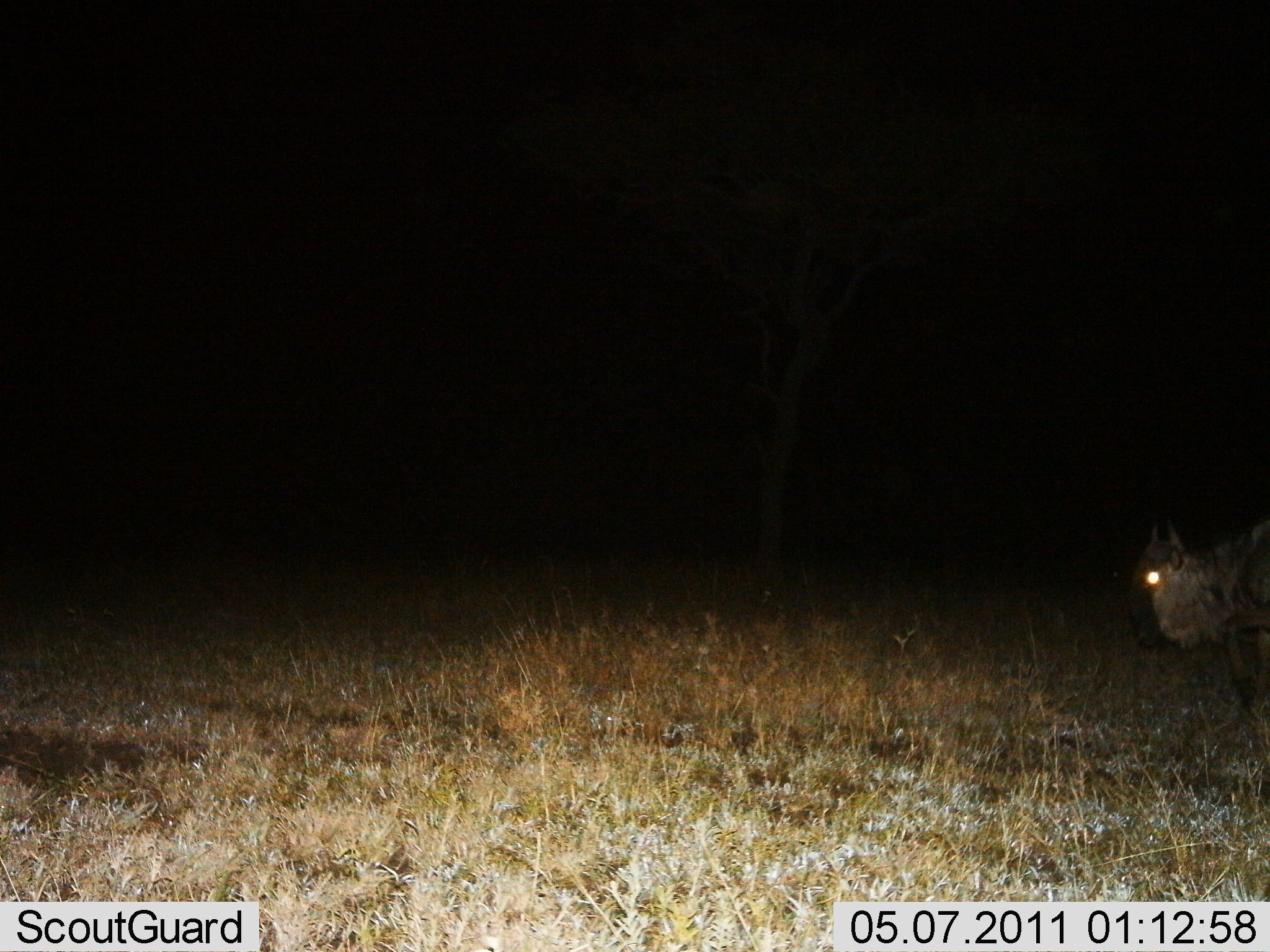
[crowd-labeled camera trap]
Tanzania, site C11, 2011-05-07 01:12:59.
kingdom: Animalia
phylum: Chordata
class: Mammalia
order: Artiodactyla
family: Bovidae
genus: Connochaetes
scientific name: Connochaetes taurinus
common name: blue wildebeest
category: wildebeest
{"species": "wildebeest (blue wildebeest) (Connochaetes taurinus)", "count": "1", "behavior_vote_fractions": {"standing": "45%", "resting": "0%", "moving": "55%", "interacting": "0%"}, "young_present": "9%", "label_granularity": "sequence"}